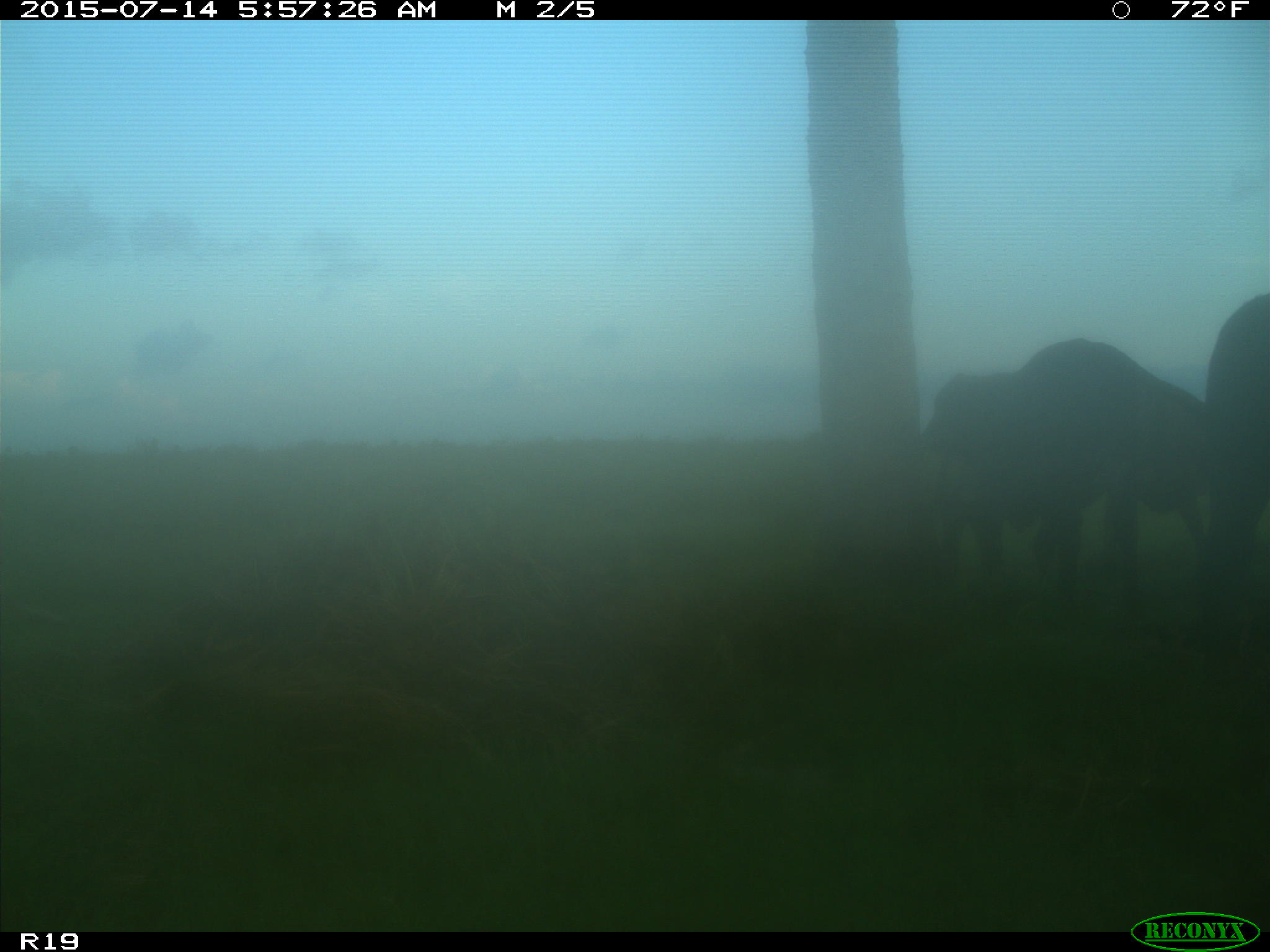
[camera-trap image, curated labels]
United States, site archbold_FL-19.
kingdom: Animalia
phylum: Chordata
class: Mammalia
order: Artiodactyla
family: Bovidae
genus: Bos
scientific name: Bos taurus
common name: domestic cow